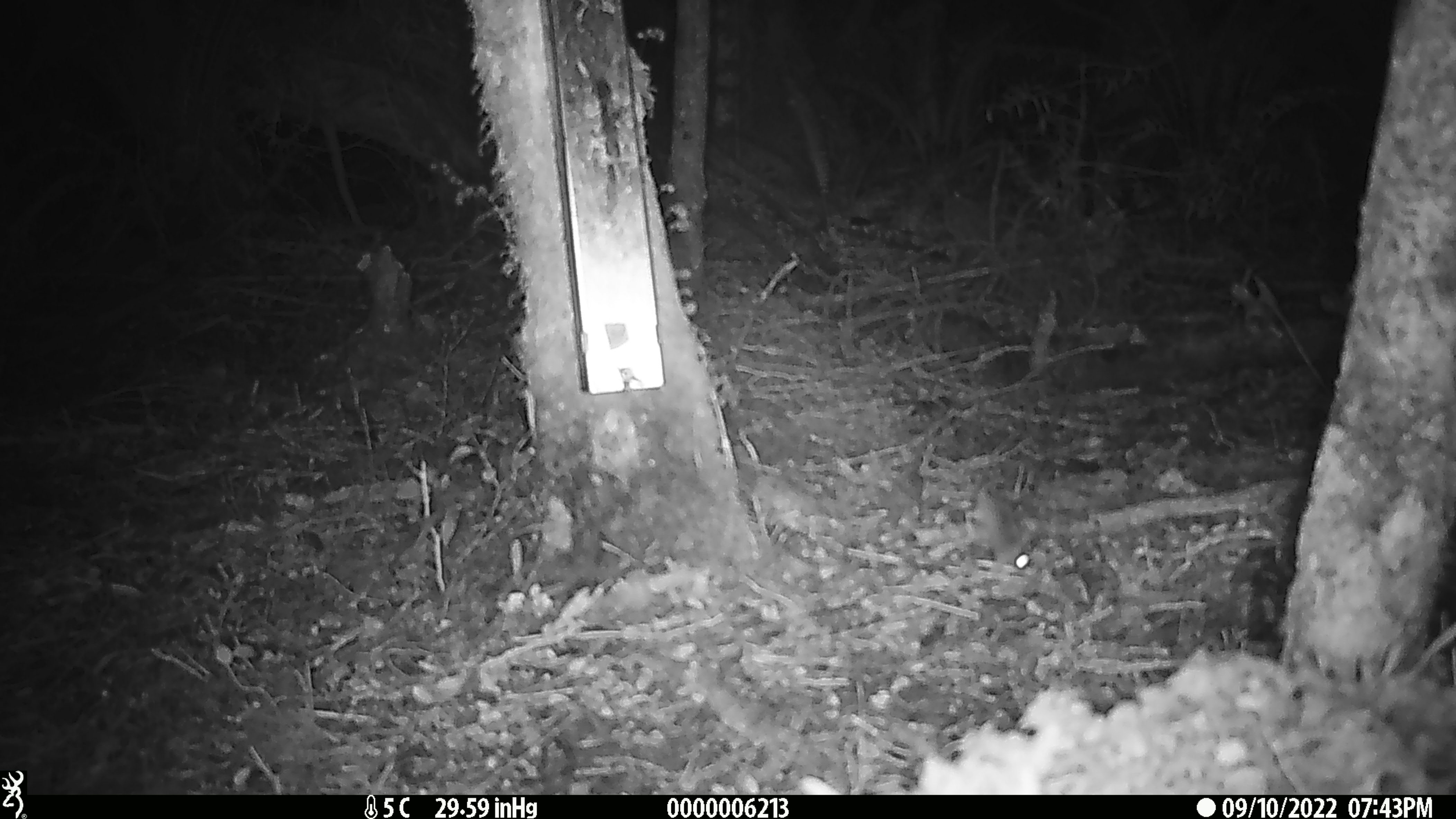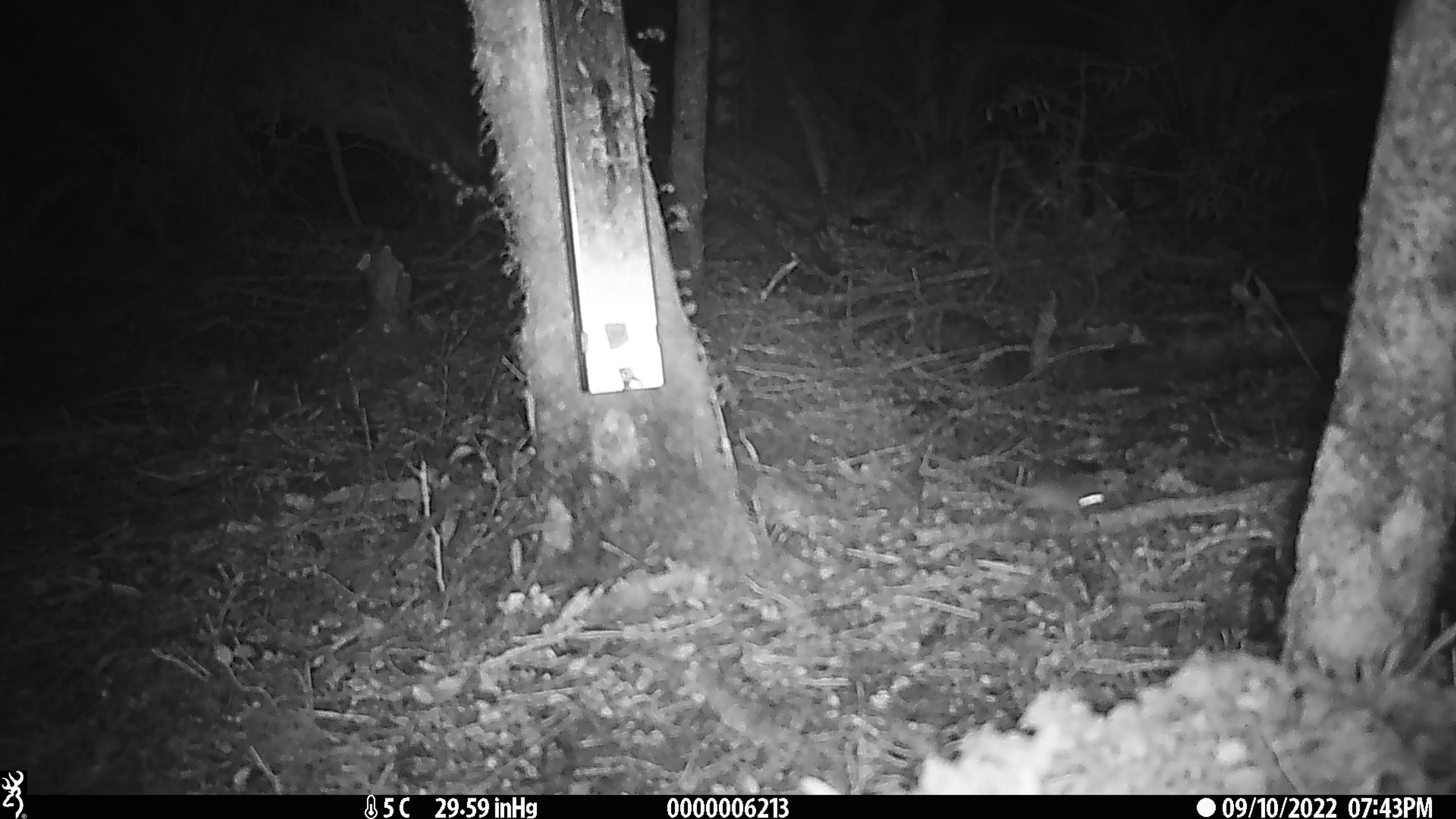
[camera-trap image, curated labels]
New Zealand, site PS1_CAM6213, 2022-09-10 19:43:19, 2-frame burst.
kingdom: Animalia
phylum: Chordata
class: Mammalia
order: Rodentia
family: Muridae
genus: Mus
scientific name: Mus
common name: mouse